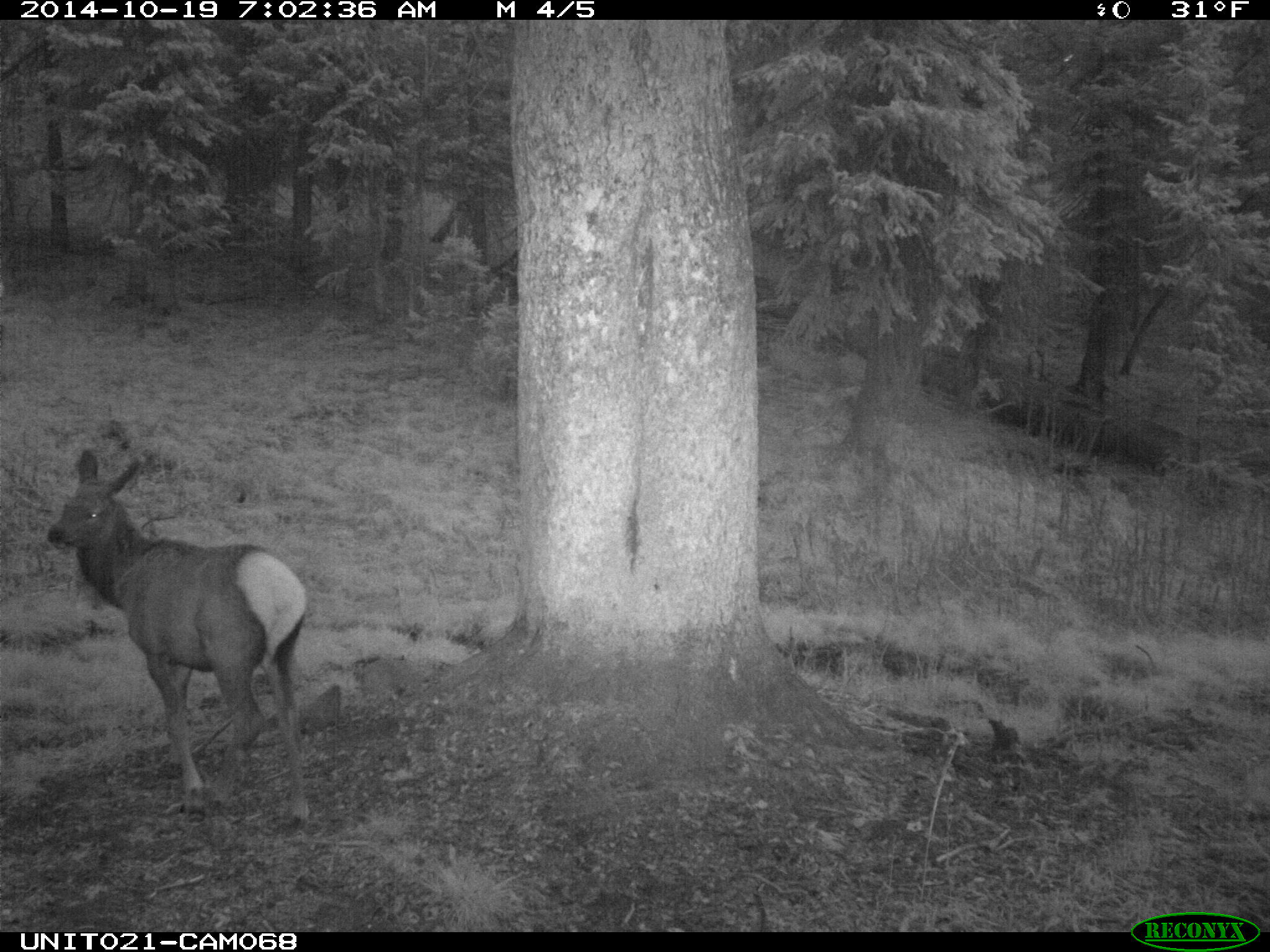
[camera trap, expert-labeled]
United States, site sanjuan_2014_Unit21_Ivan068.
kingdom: Animalia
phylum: Chordata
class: Mammalia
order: Artiodactyla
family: Cervidae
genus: Cervus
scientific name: Cervus elaphus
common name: red deer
Cervus elaphus (red deer).